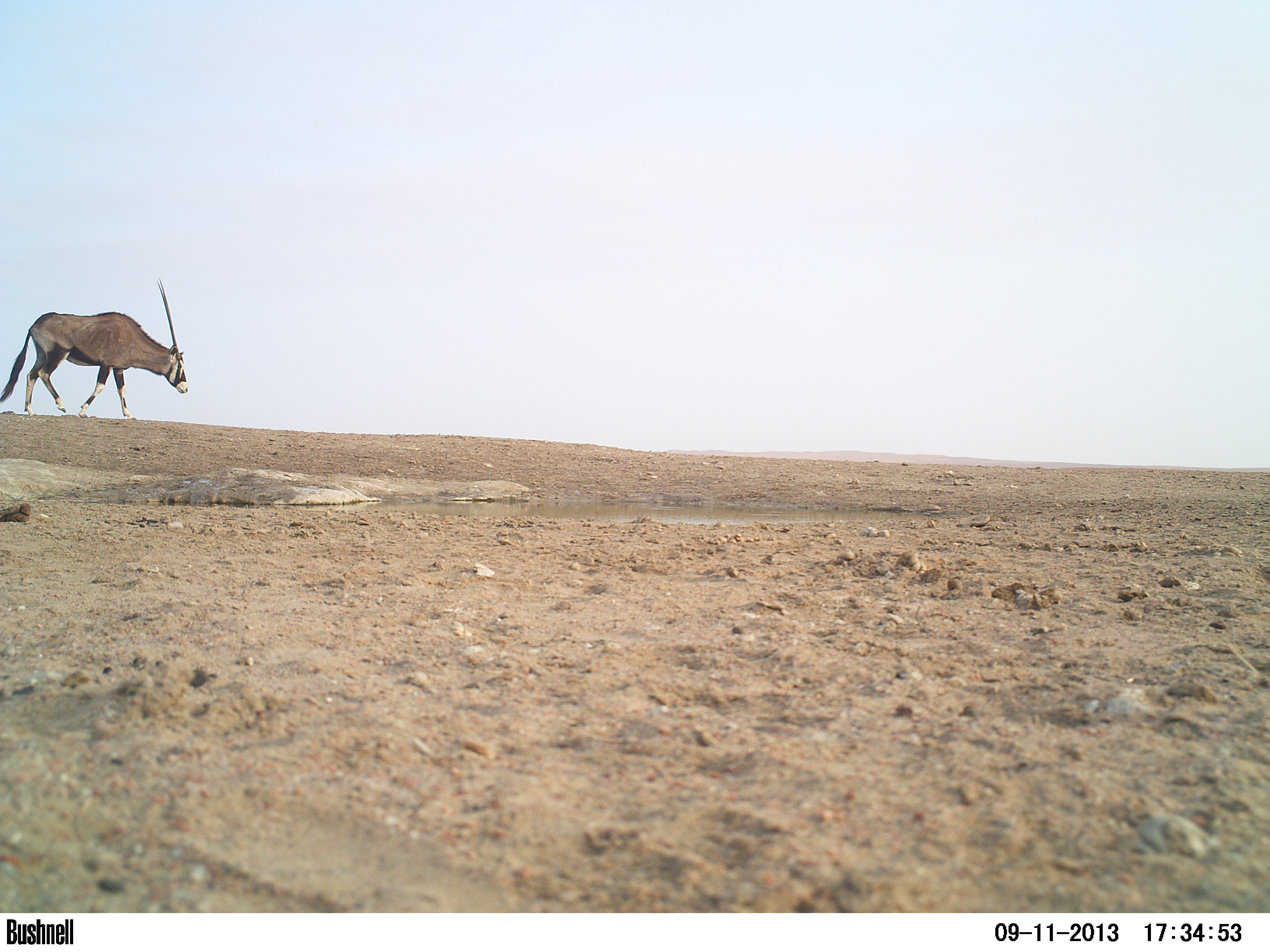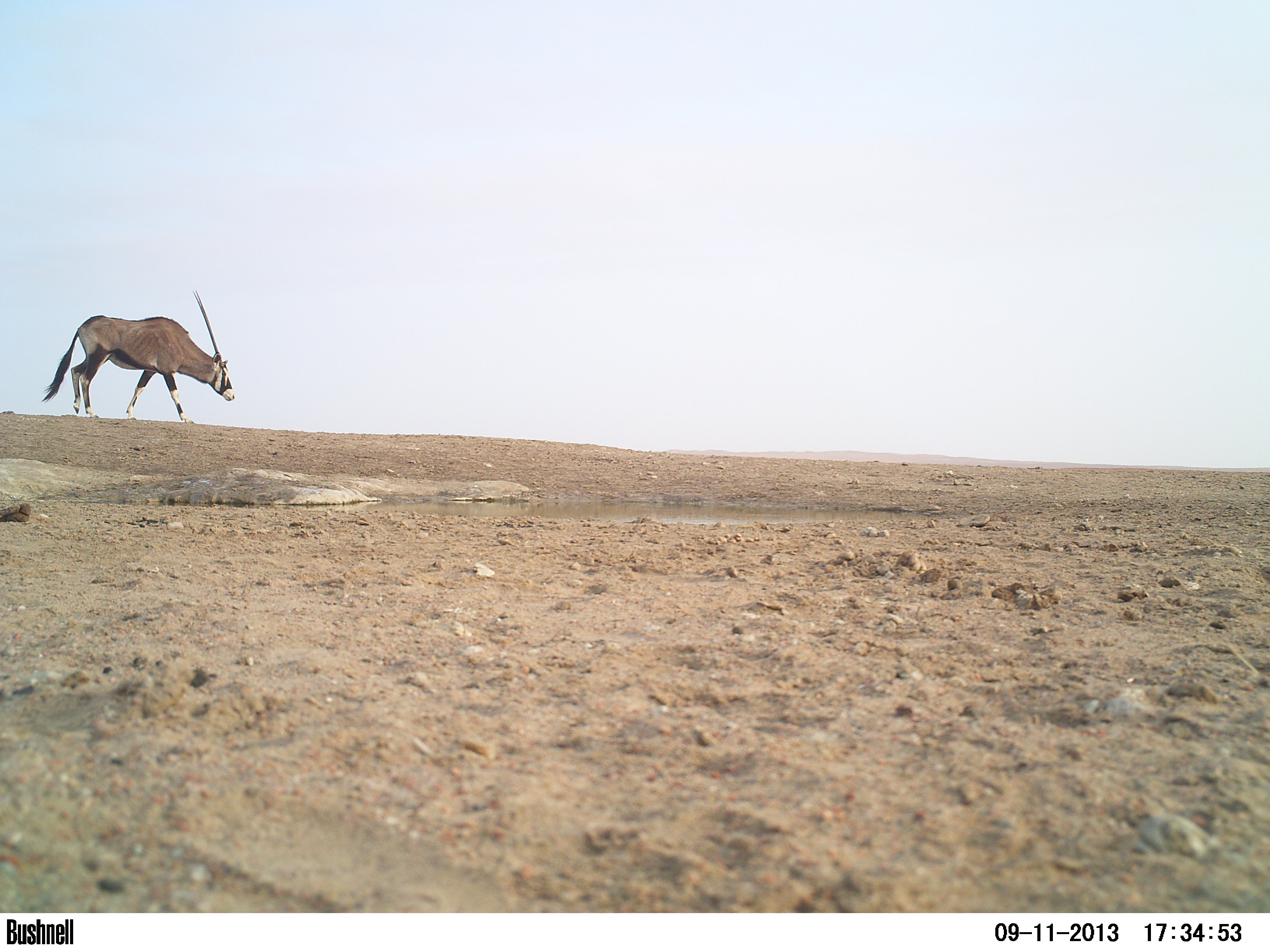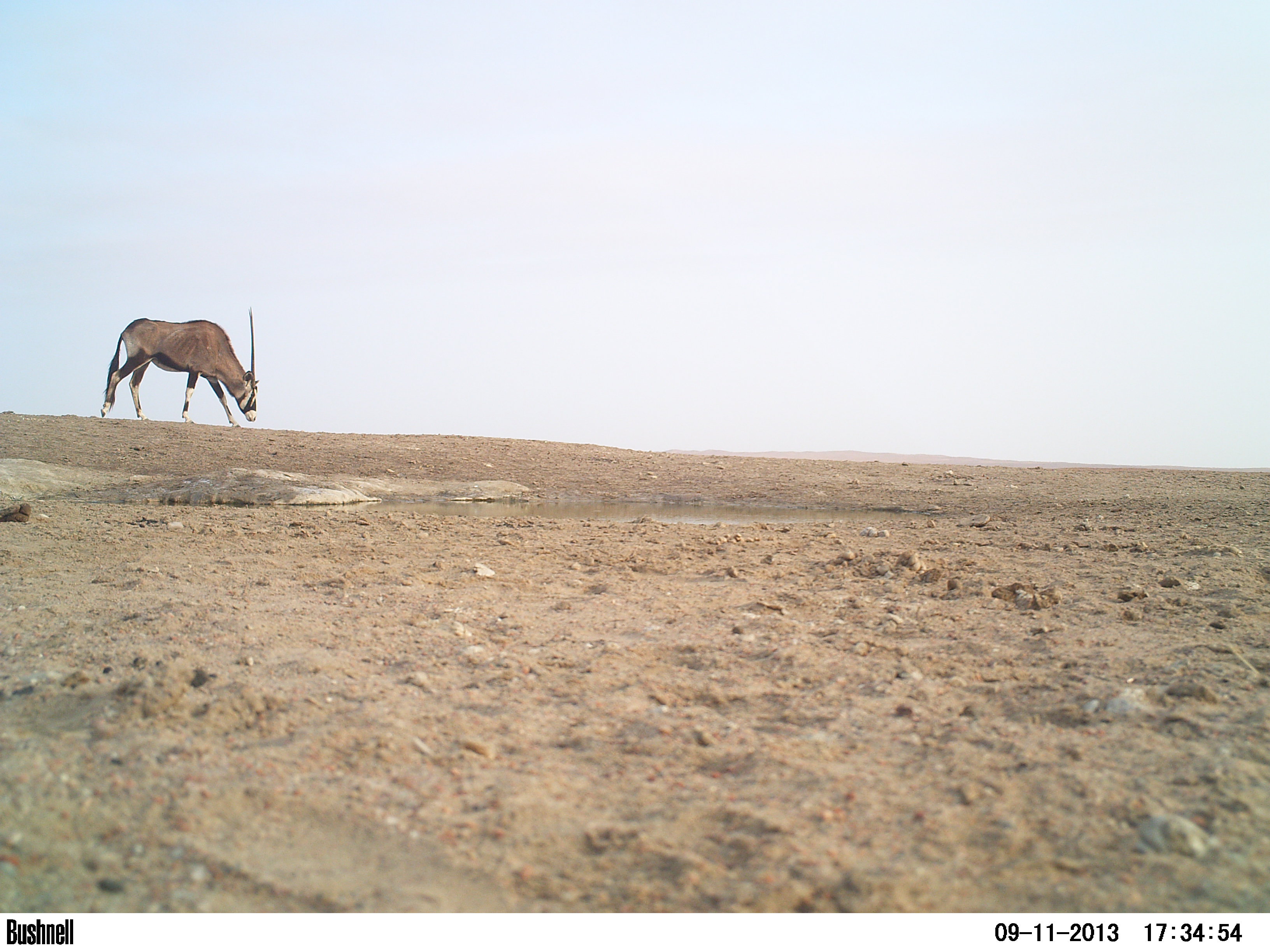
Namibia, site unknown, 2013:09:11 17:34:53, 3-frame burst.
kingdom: Animalia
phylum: Chordata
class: Mammalia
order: Artiodactyla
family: Bovidae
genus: Oryx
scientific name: Oryx gazella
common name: gemsbok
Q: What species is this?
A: Oryx gazella (gemsbok).